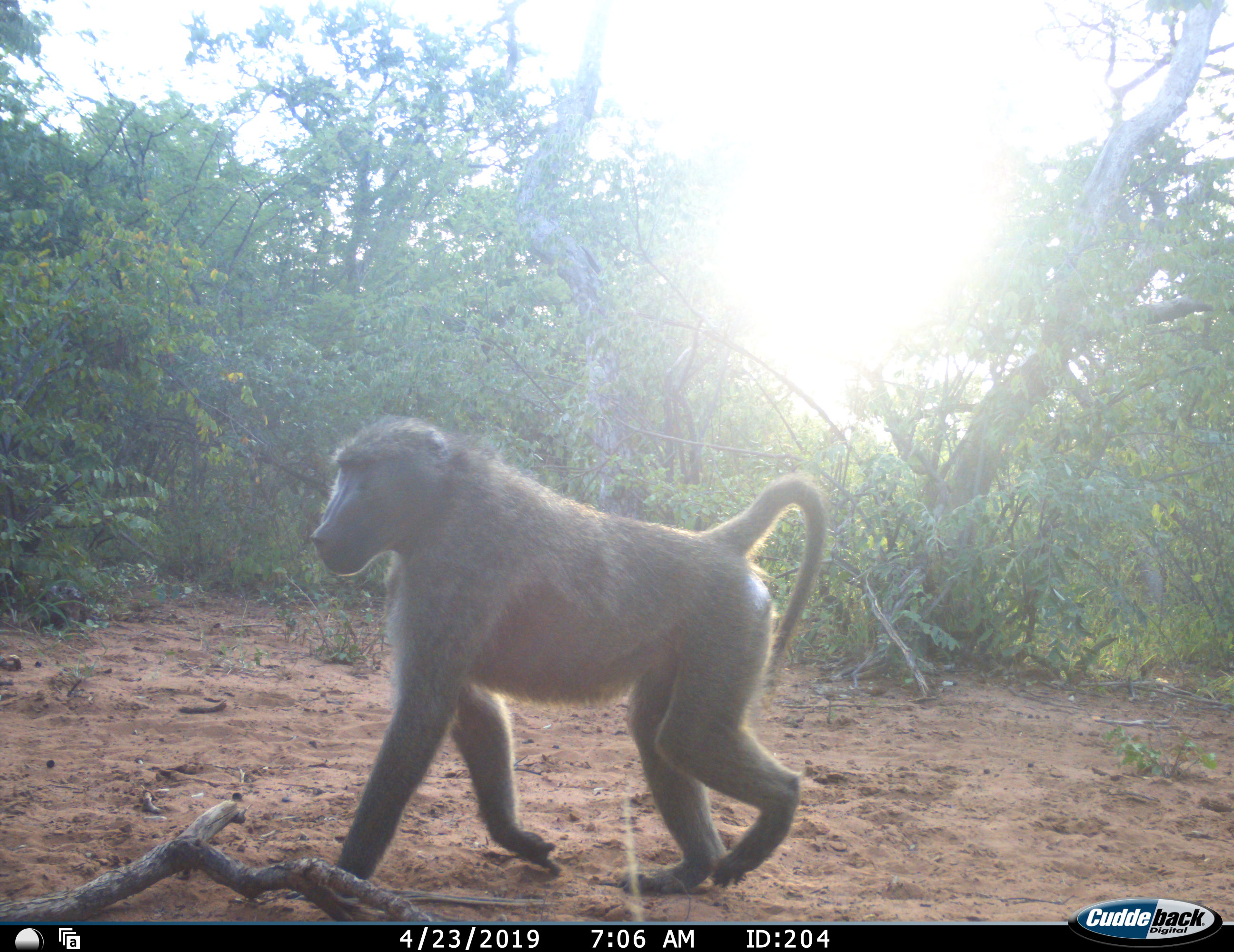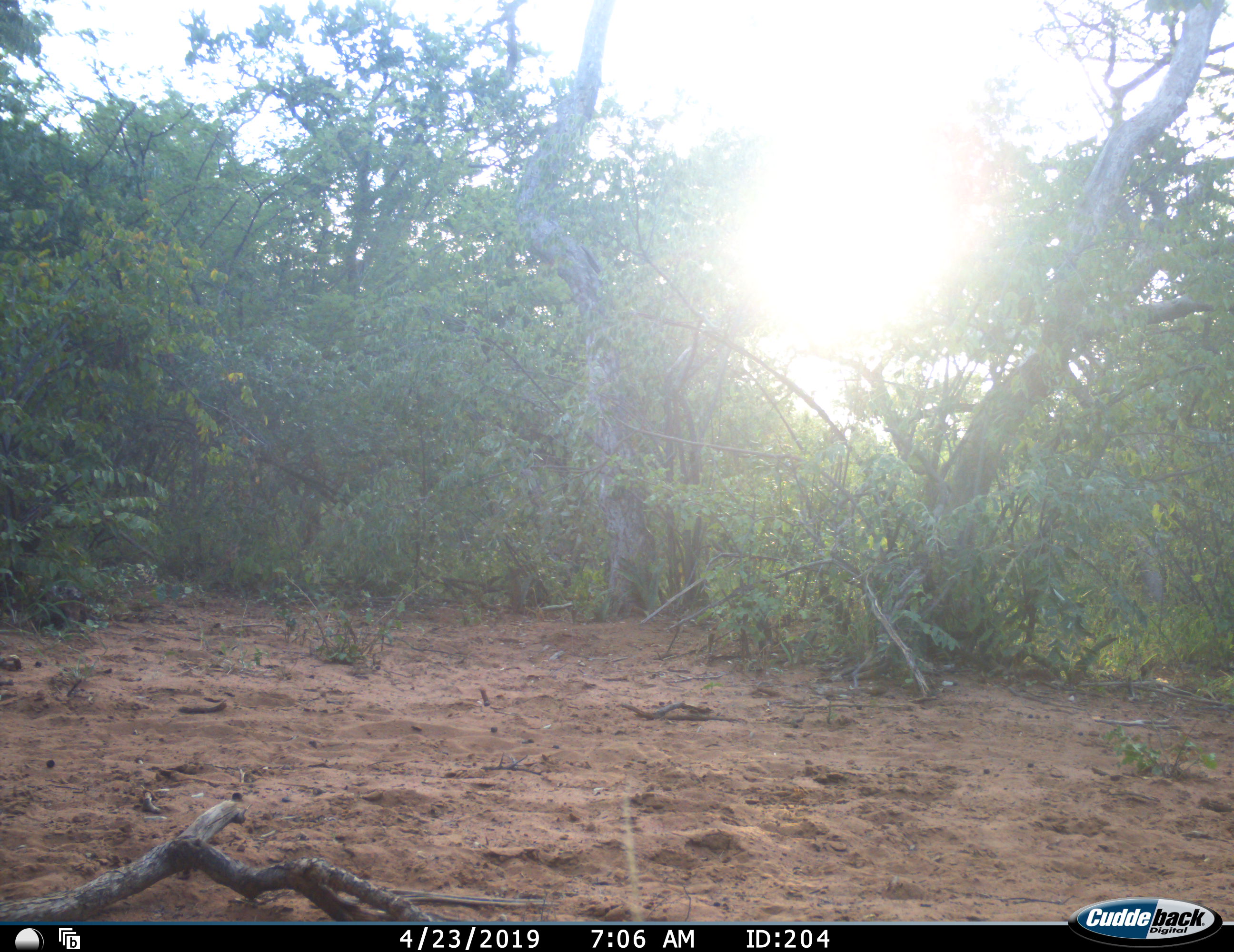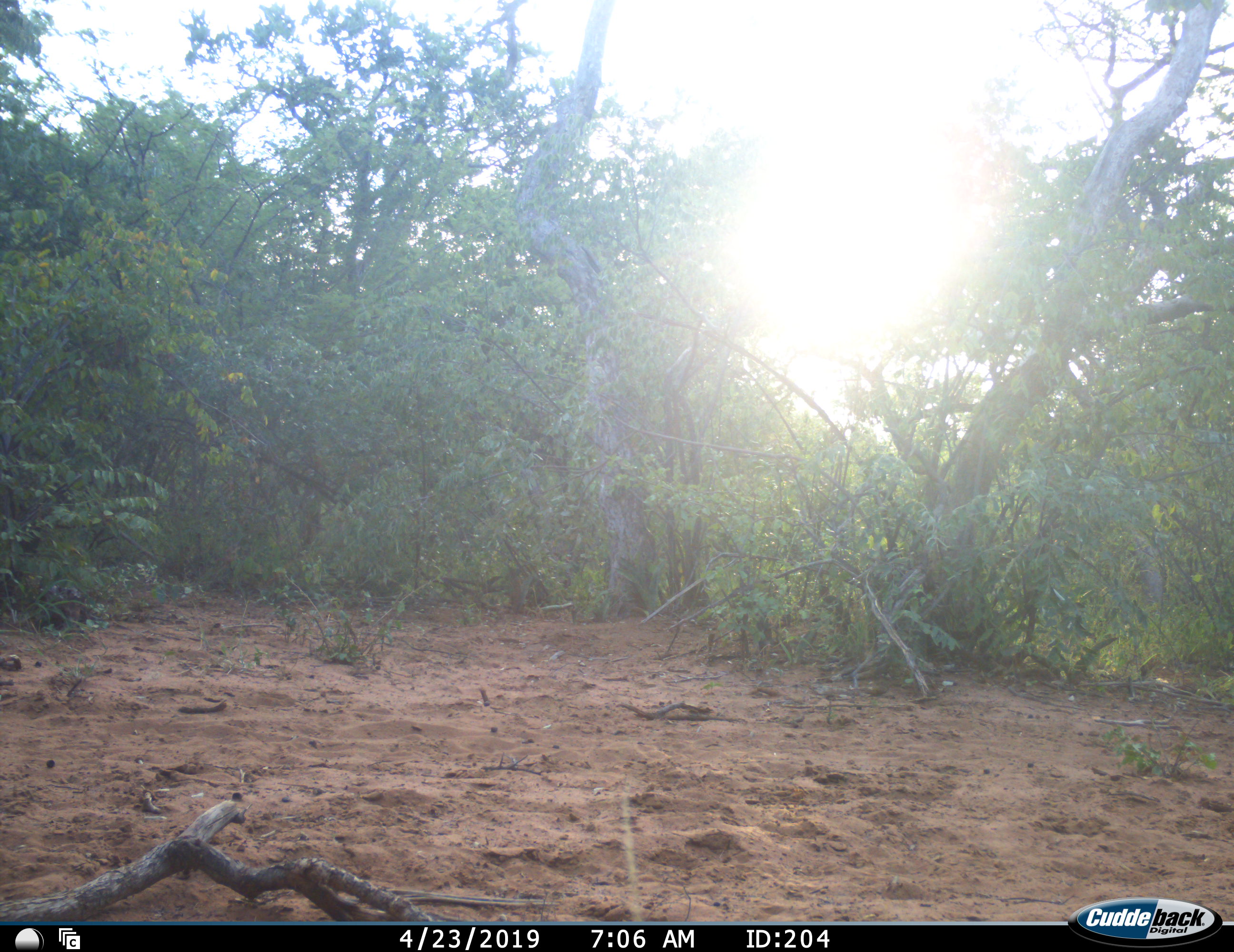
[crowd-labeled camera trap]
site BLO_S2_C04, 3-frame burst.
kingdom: Animalia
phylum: Chordata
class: Mammalia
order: Primates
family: Cercopithecidae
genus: Papio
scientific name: Papio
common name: baboon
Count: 1.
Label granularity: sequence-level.